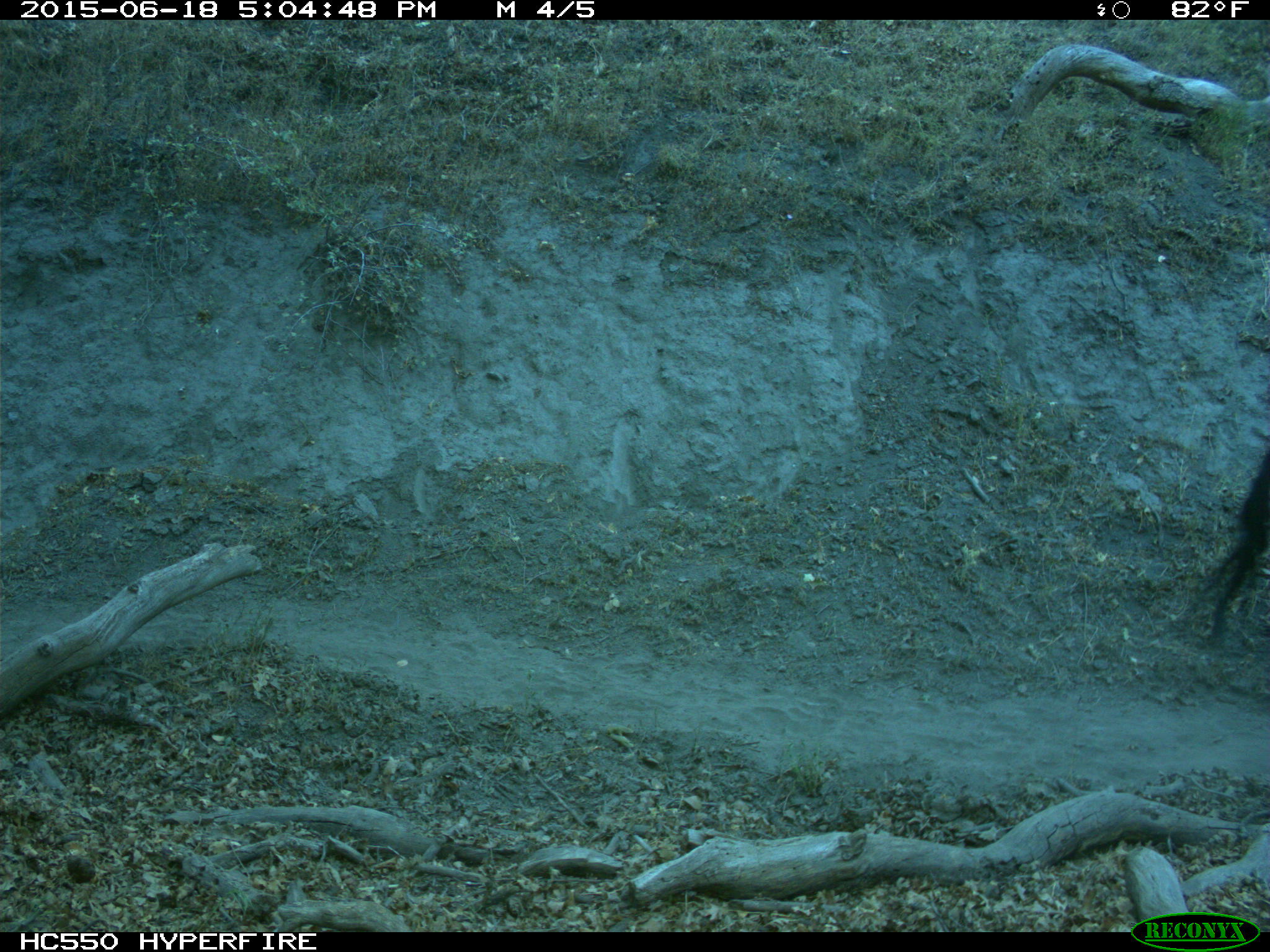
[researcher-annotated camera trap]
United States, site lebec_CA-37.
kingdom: Animalia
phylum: Chordata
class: Mammalia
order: Artiodactyla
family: Bovidae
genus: Bos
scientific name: Bos taurus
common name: domestic cow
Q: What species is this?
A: Bos taurus (domestic cow).